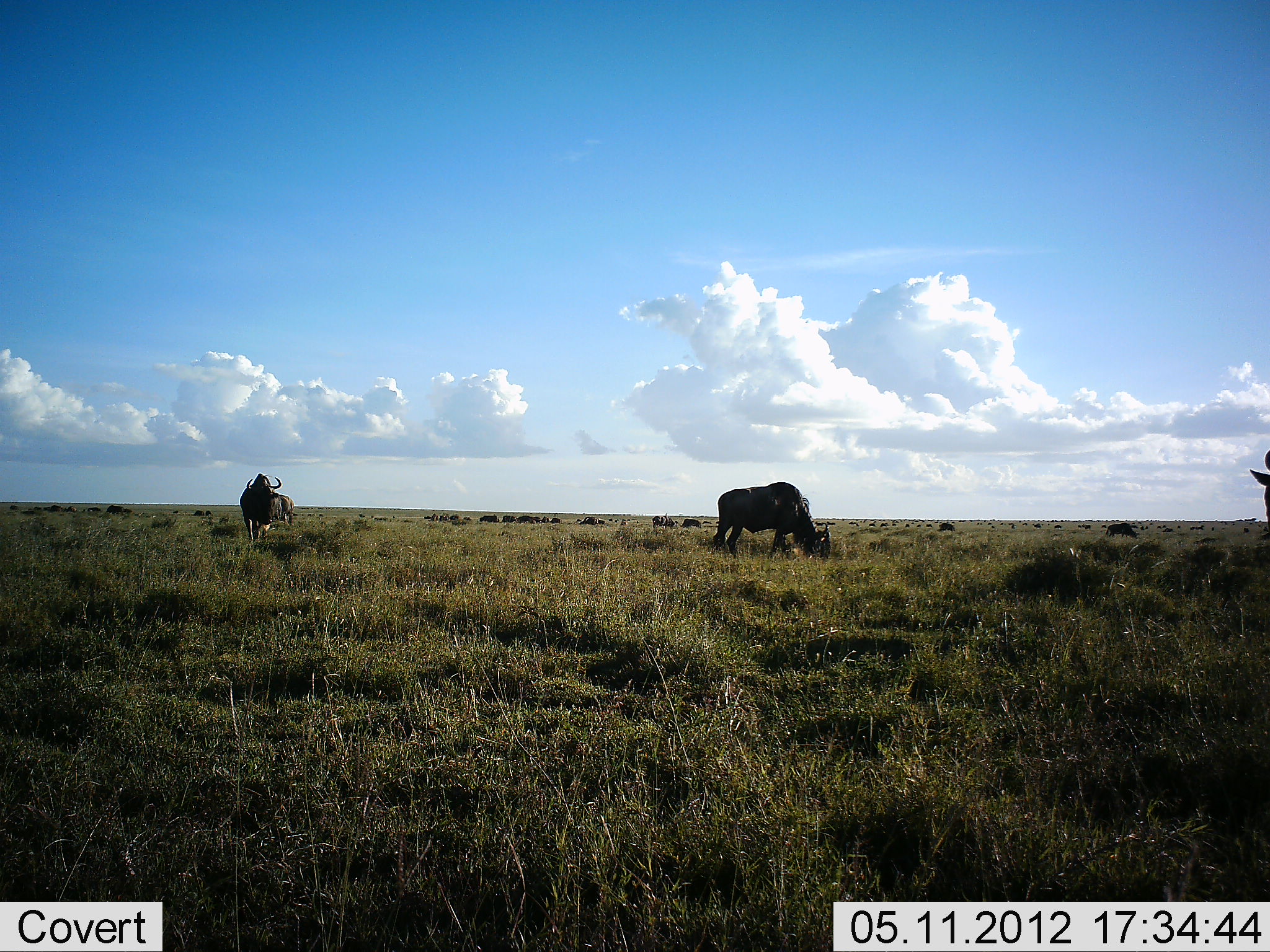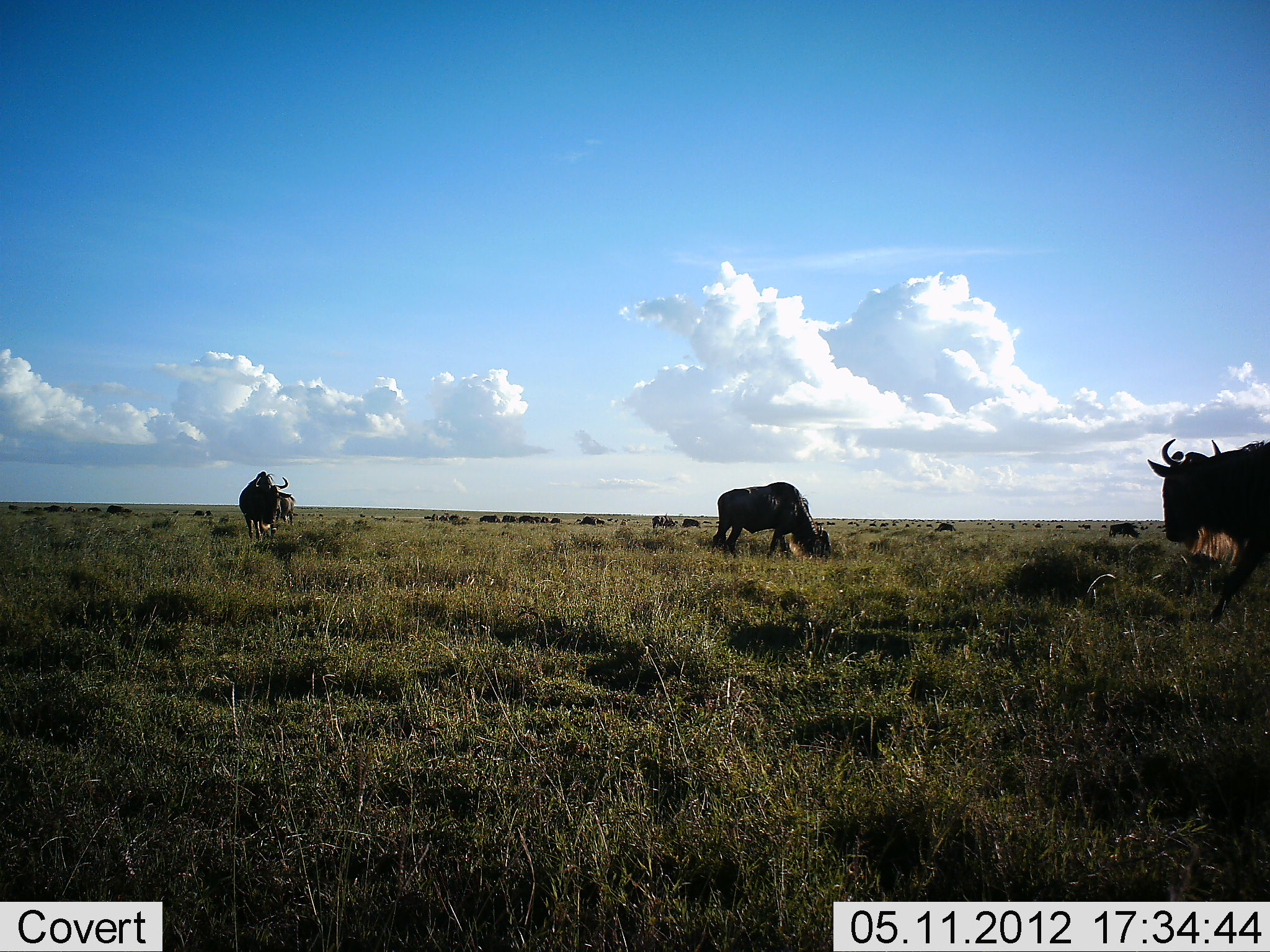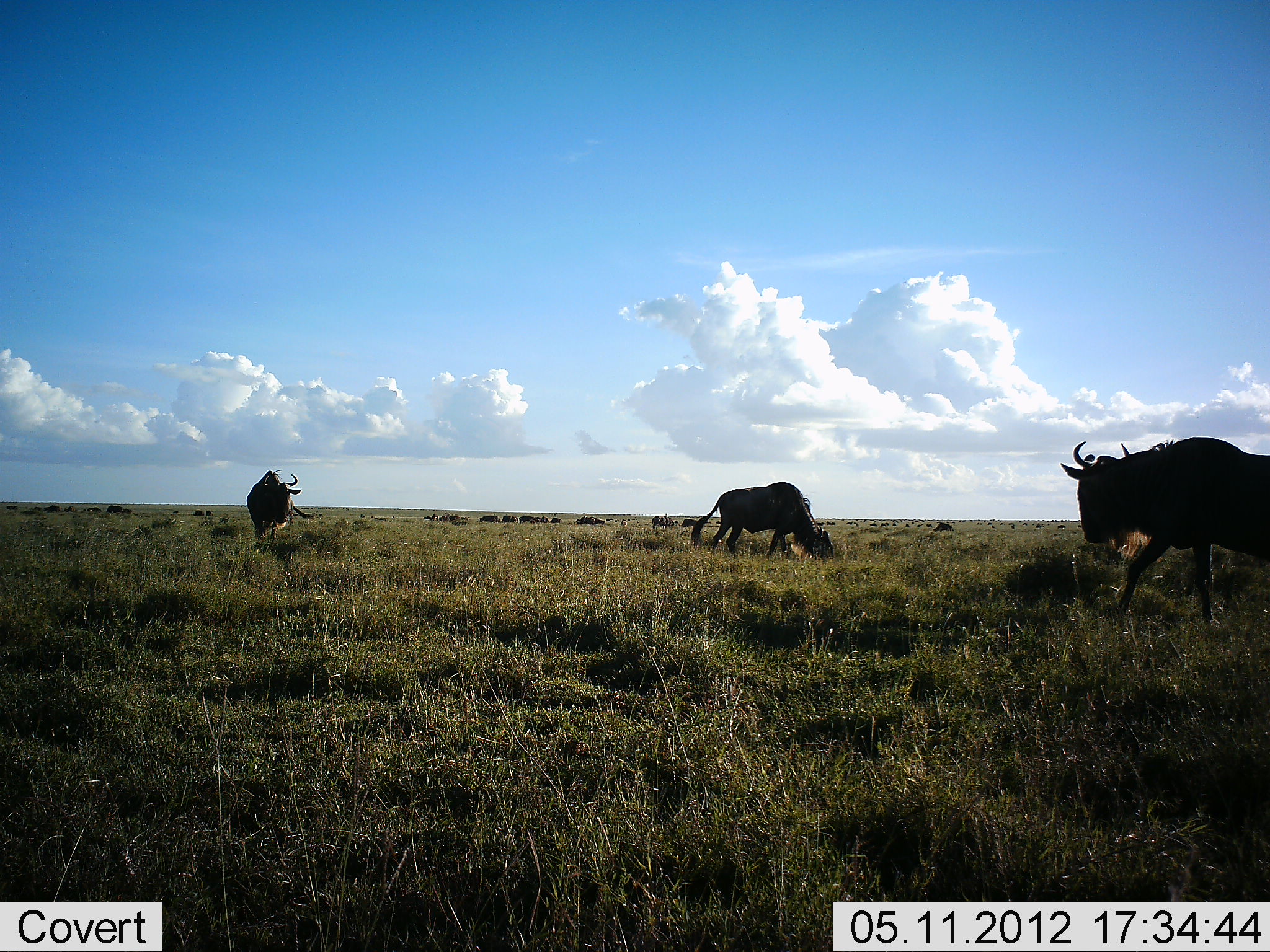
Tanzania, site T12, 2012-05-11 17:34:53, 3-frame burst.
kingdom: Animalia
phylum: Chordata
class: Mammalia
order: Artiodactyla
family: Bovidae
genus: Connochaetes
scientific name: Connochaetes taurinus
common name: blue wildebeest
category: wildebeest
Wildebeest (blue wildebeest) (Connochaetes taurinus), count 11-50. Behavior (volunteer vote fractions): standing 50%, resting 0%, moving 70%, interacting 0%. Young present (vote fraction): 0%. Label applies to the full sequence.